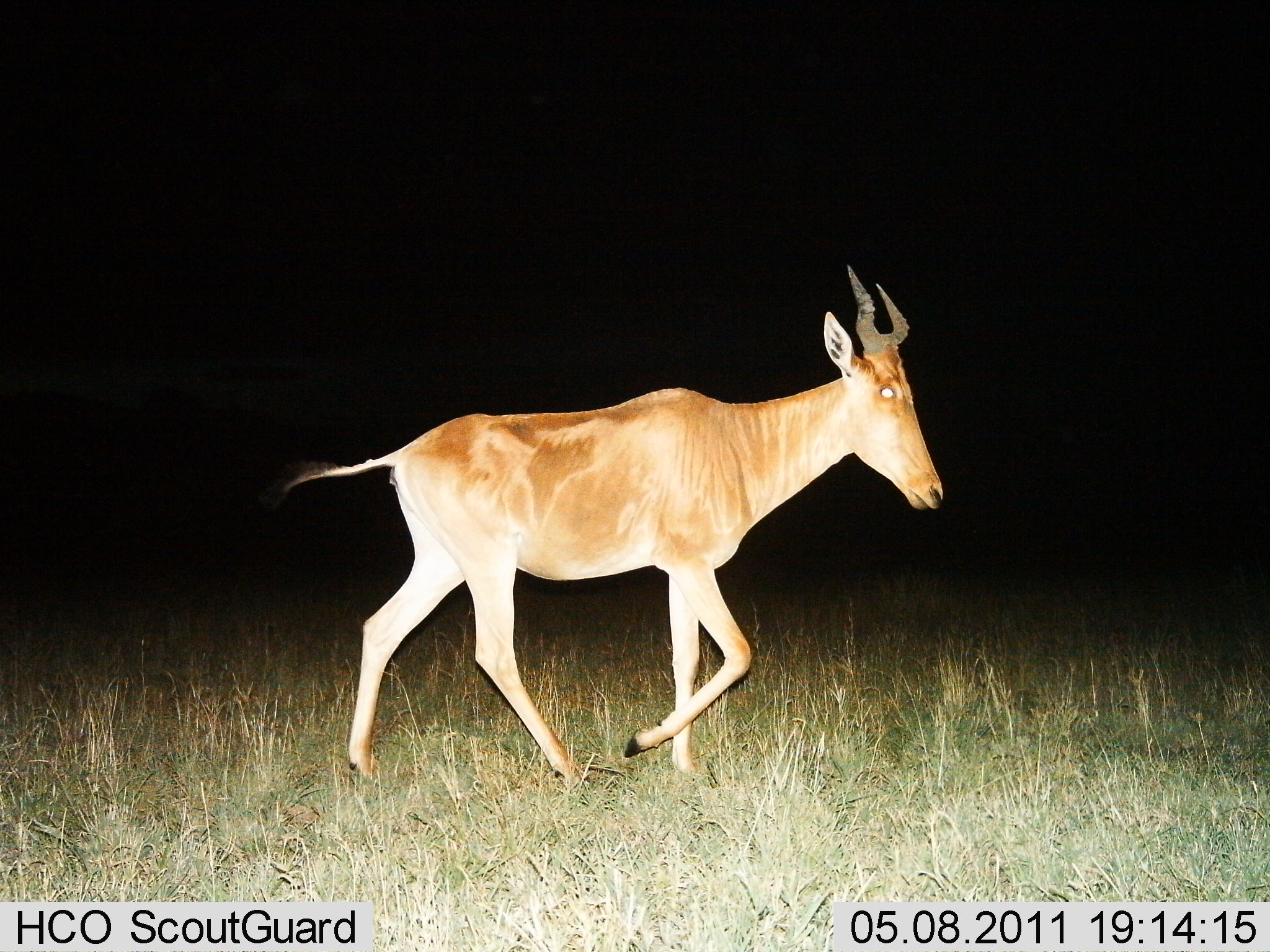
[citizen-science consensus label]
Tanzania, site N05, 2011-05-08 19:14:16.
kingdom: Animalia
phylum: Chordata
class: Mammalia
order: Artiodactyla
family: Bovidae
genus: Alcelaphus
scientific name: Alcelaphus buselaphus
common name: hartebeest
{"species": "hartebeest (Alcelaphus buselaphus)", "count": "1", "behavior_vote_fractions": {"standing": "0%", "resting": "0%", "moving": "100%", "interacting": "0%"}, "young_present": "0%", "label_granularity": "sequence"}